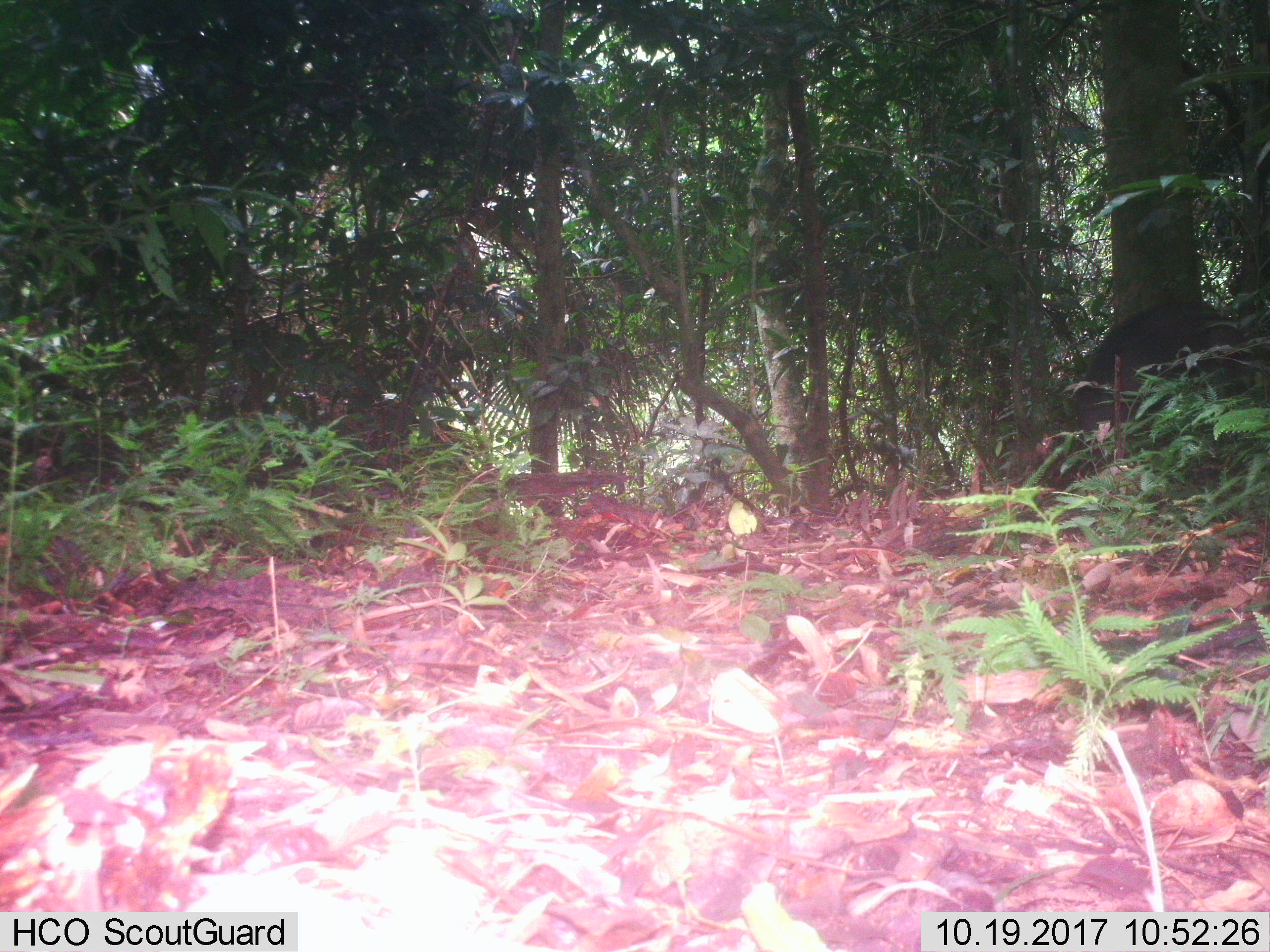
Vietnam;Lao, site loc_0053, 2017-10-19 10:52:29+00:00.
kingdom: Animalia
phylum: Chordata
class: Mammalia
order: Artiodactyla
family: Suidae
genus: Sus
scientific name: Sus scrofa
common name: eurasian wild pig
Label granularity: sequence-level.